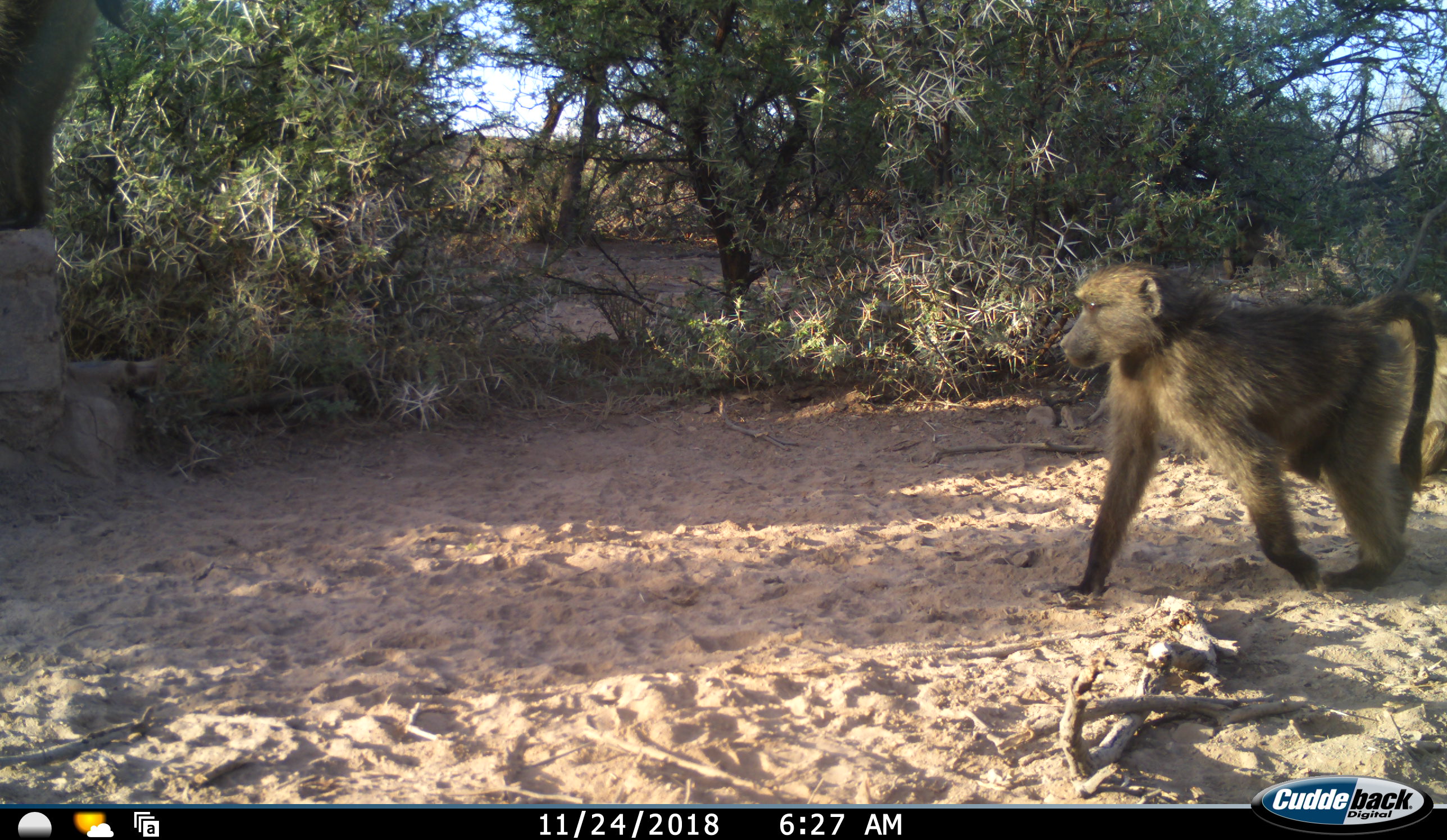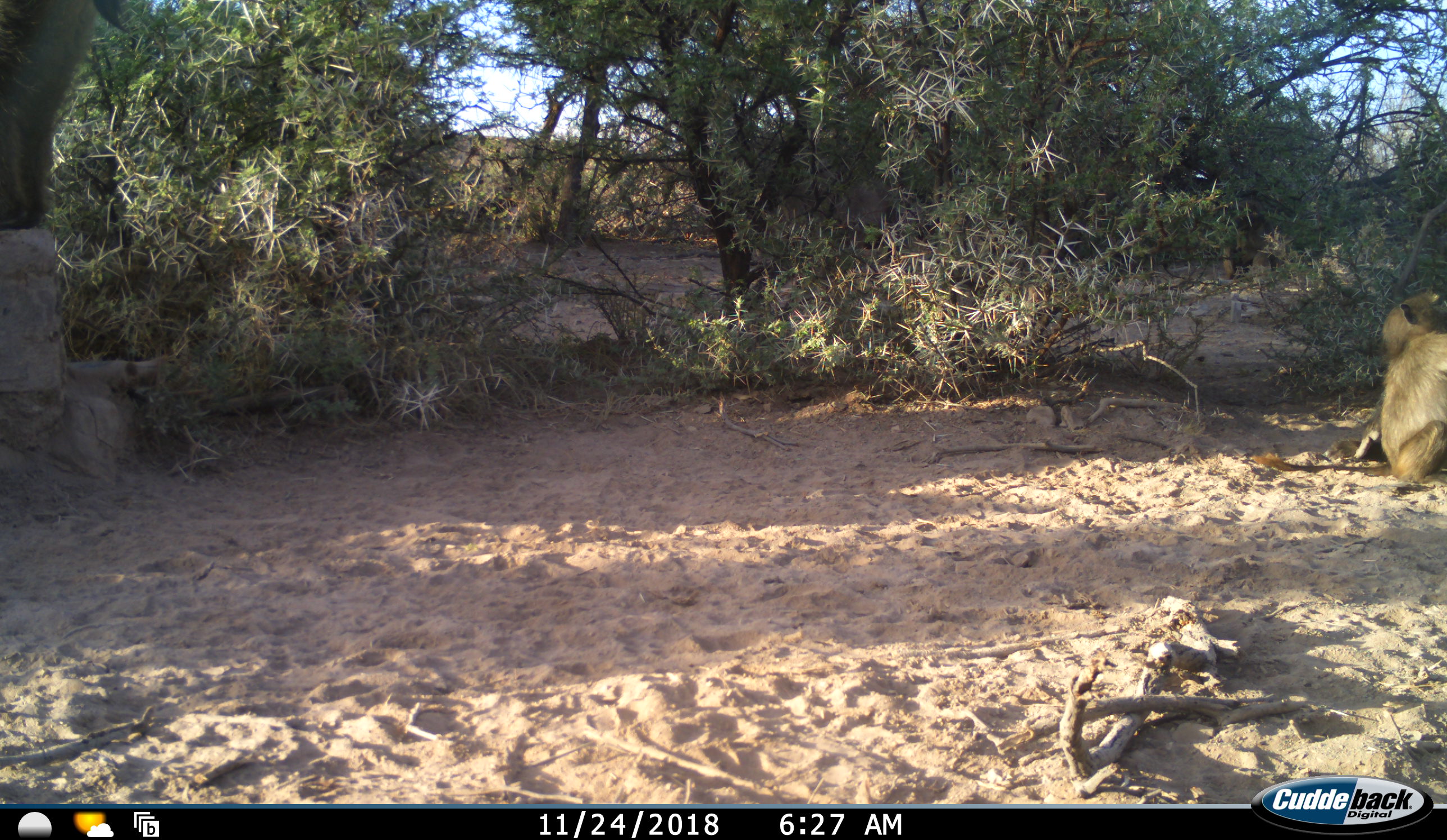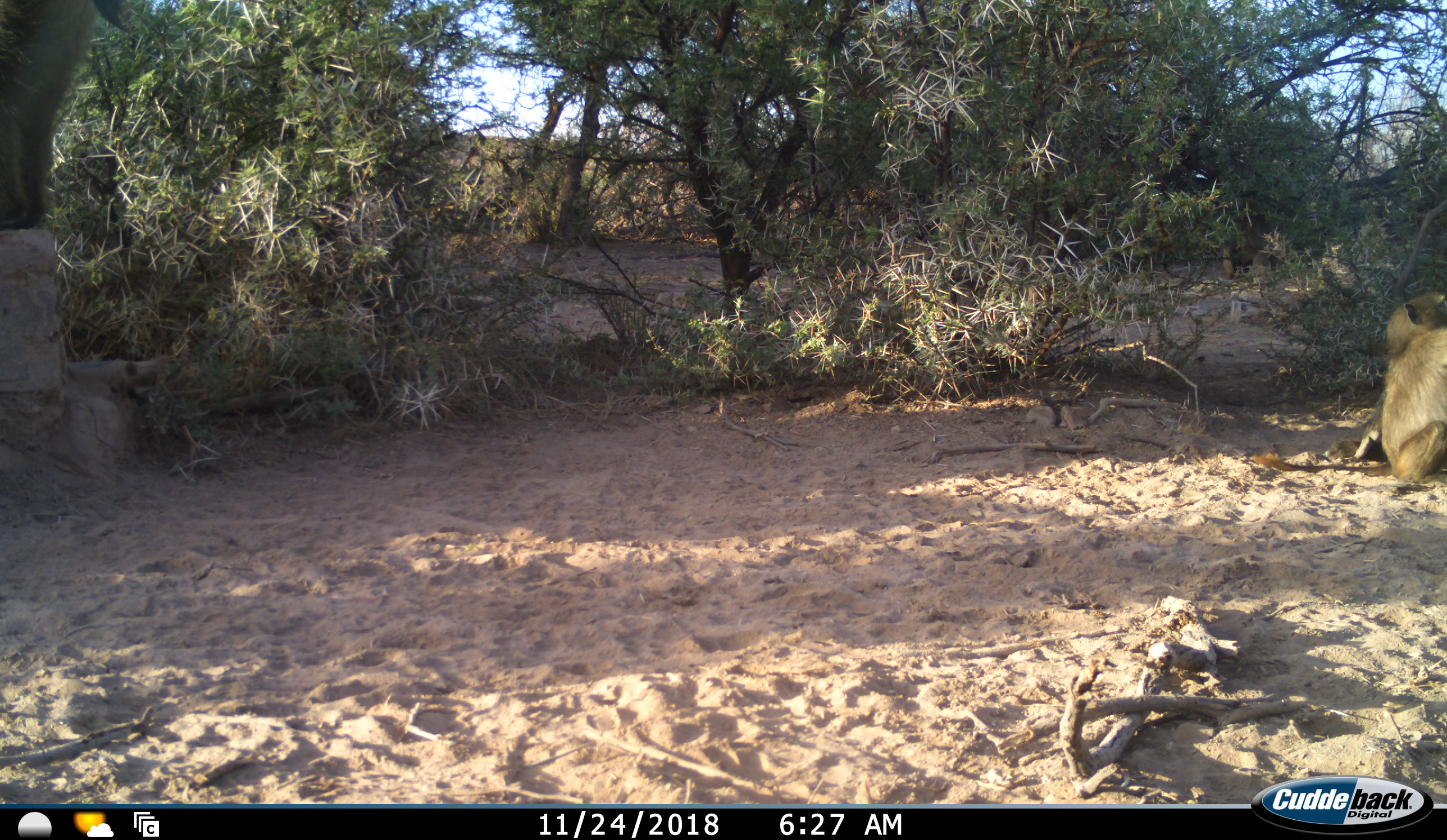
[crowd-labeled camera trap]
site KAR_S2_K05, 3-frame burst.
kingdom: Animalia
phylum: Chordata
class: Mammalia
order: Primates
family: Cercopithecidae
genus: Papio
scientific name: Papio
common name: baboon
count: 2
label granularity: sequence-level